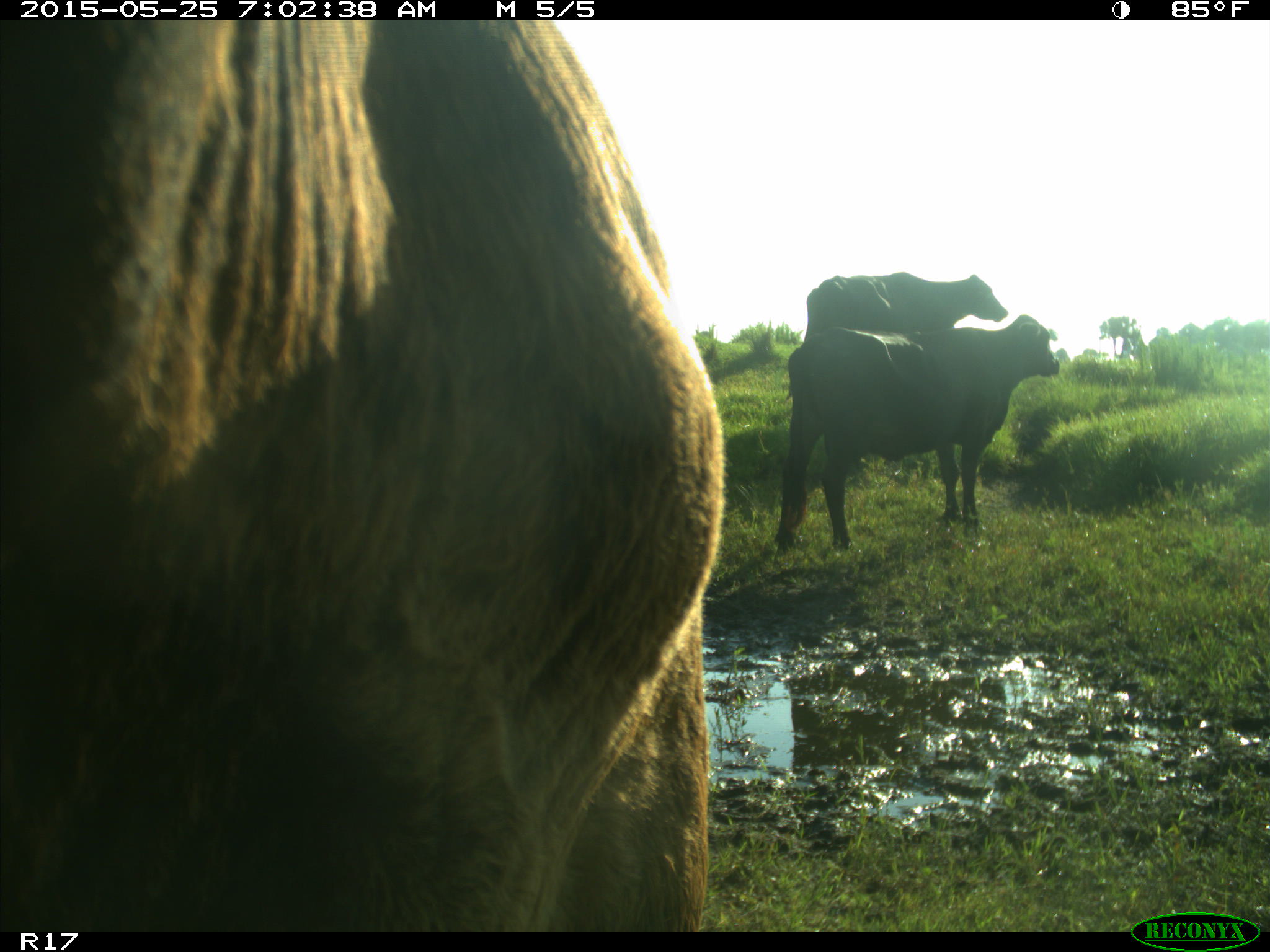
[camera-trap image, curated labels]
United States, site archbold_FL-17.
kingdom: Animalia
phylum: Chordata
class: Mammalia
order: Artiodactyla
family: Bovidae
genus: Bos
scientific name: Bos taurus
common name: domestic cow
Bos taurus (domestic cow).